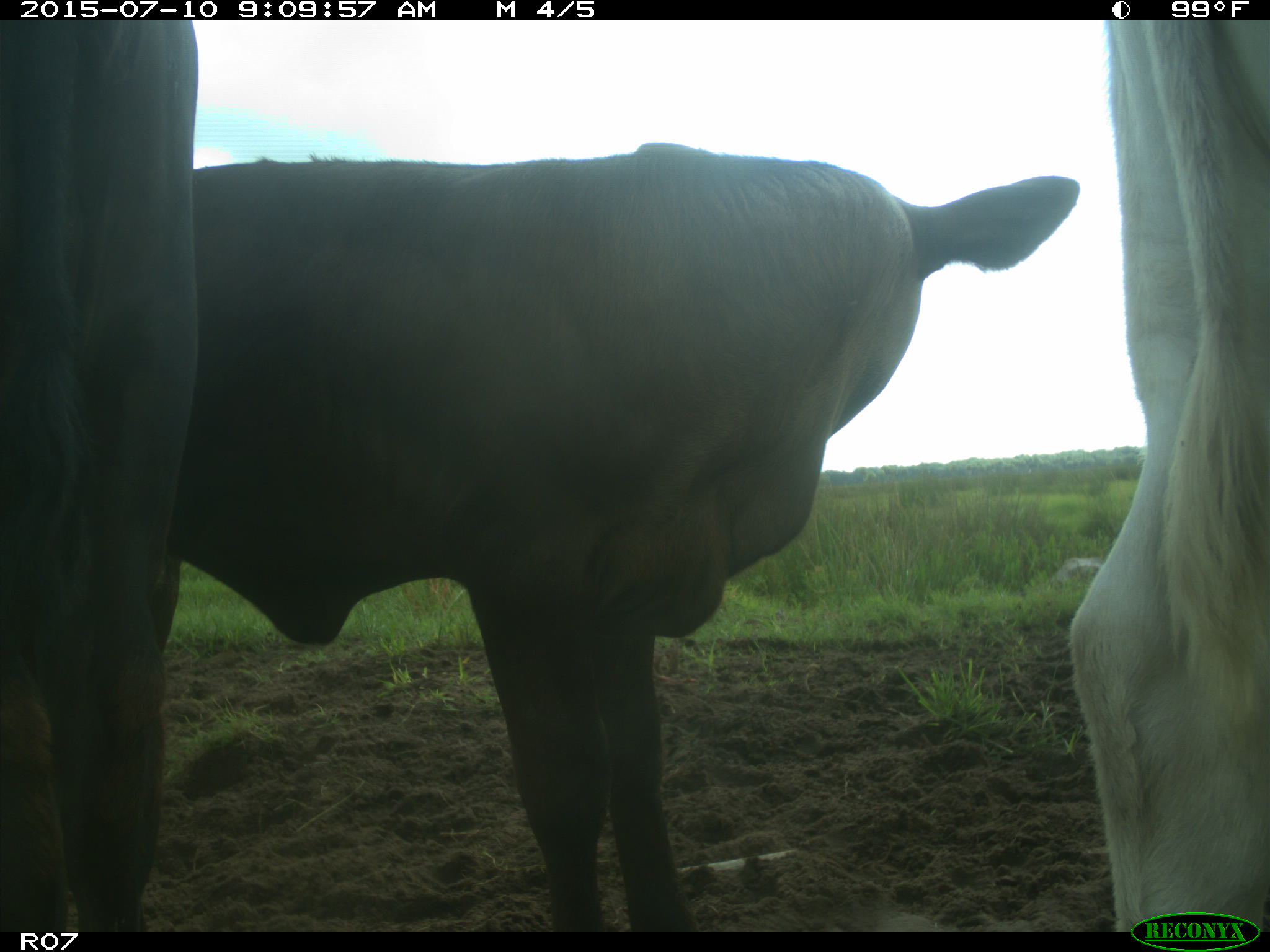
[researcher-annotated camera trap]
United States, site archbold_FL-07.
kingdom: Animalia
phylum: Chordata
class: Mammalia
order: Artiodactyla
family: Bovidae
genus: Bos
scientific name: Bos taurus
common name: domestic cow